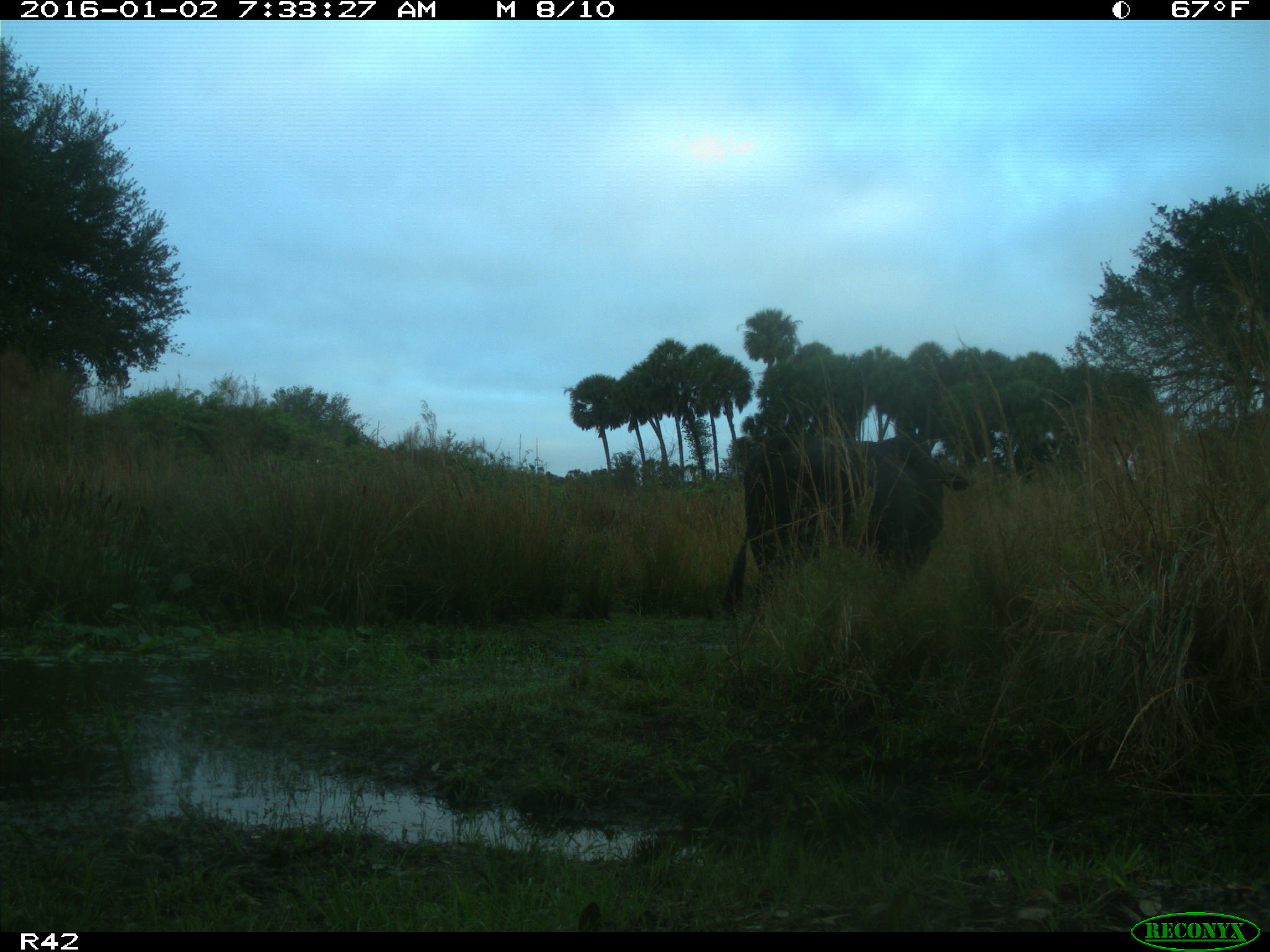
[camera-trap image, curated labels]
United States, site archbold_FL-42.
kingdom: Animalia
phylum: Chordata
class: Mammalia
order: Artiodactyla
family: Bovidae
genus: Bos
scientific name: Bos taurus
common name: domestic cow